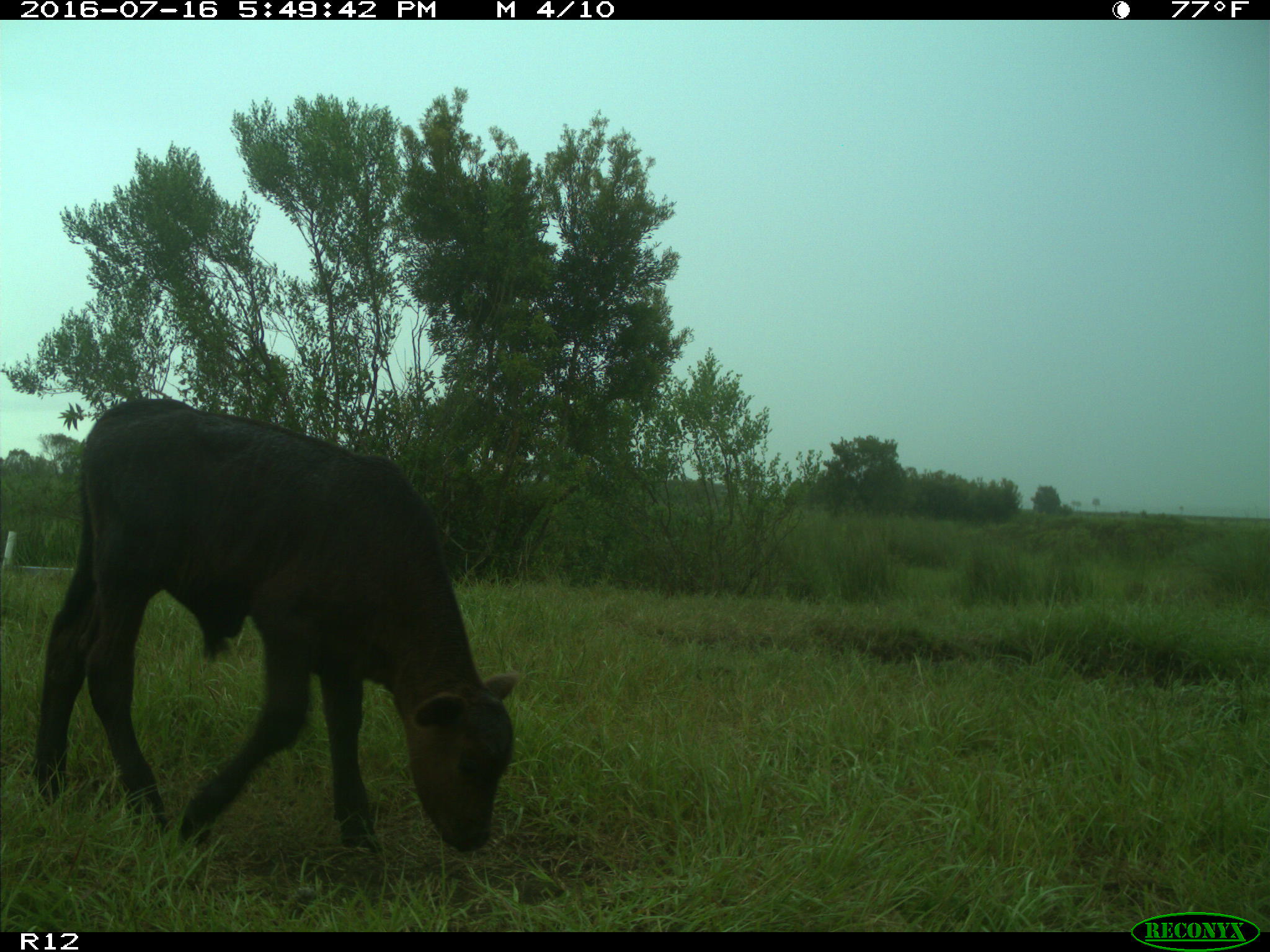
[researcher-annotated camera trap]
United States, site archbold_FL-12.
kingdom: Animalia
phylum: Chordata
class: Mammalia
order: Artiodactyla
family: Bovidae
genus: Bos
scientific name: Bos taurus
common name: domestic cow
Bos taurus (domestic cow).